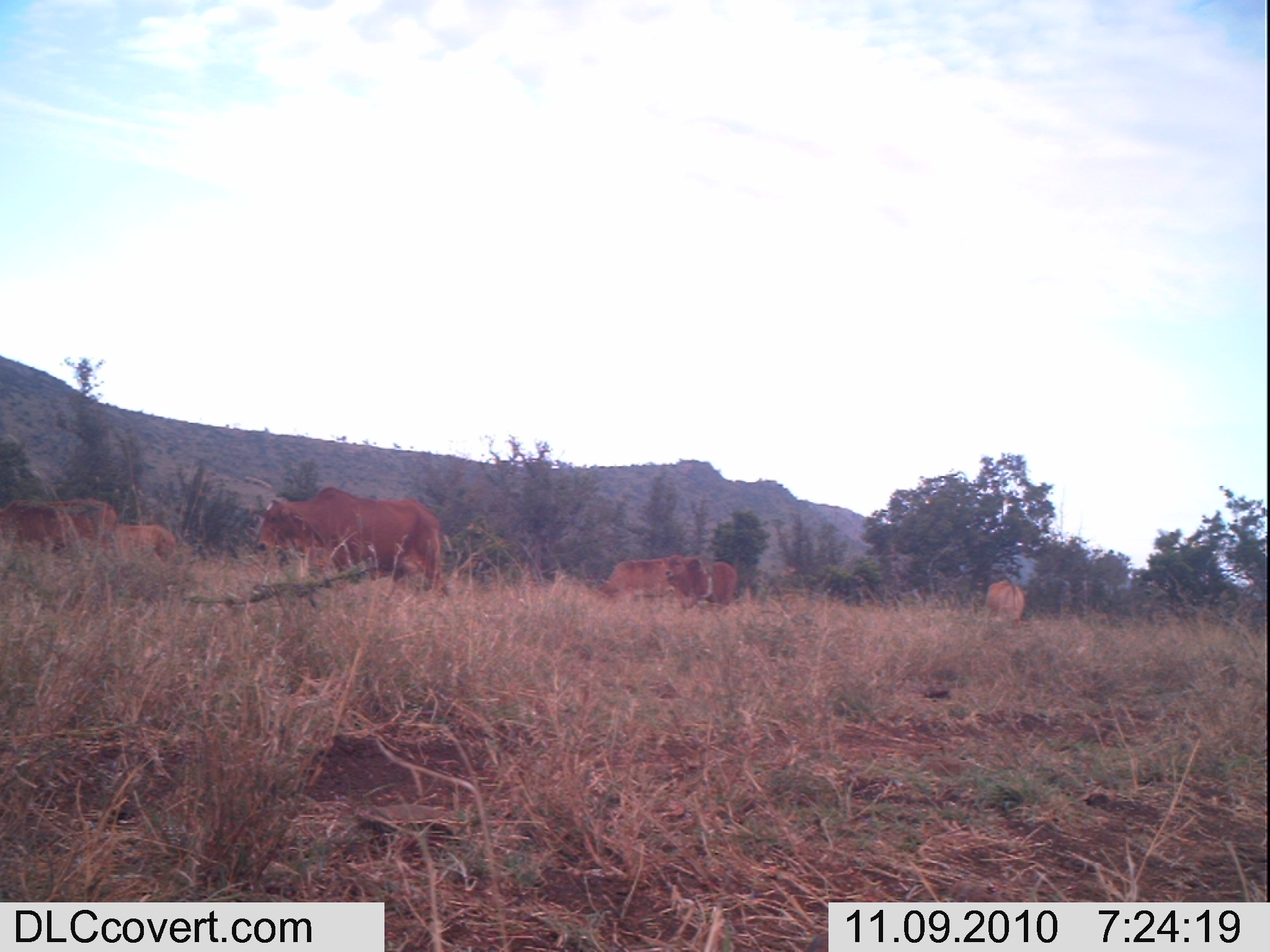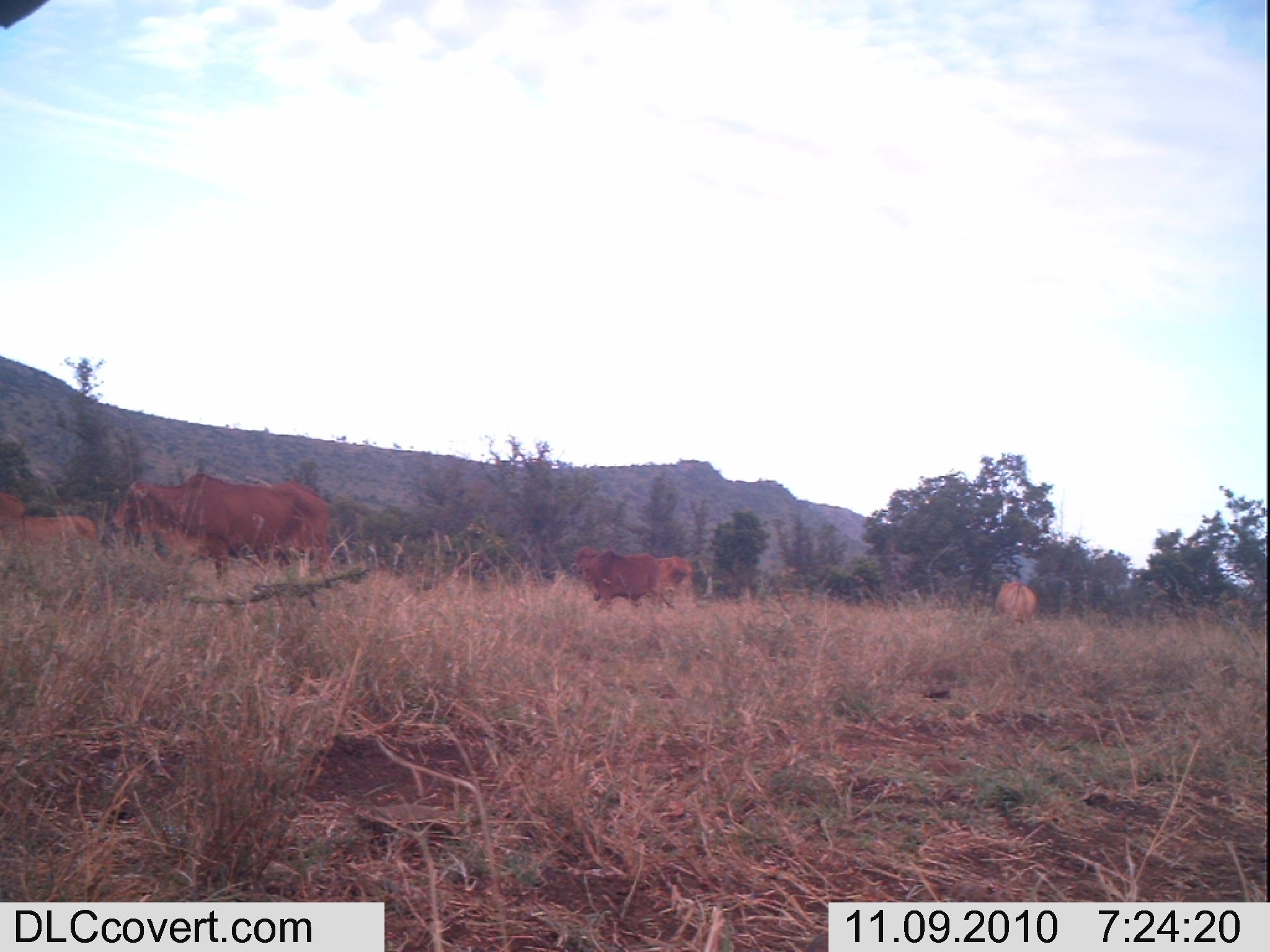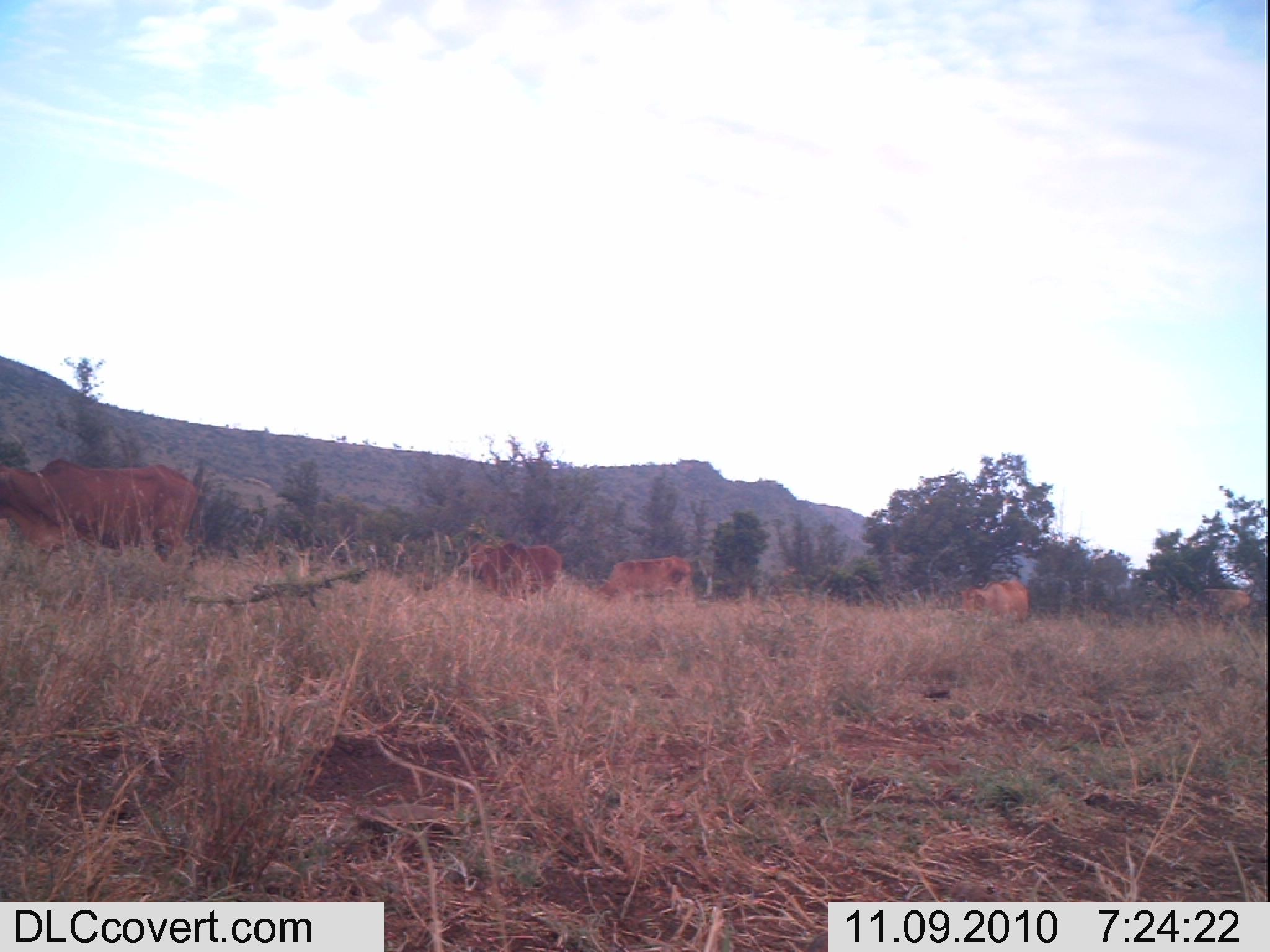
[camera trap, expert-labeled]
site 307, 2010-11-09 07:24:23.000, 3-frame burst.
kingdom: Animalia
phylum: Chordata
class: Mammalia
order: Artiodactyla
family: Bovidae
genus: Bos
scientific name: Bos taurus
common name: domestic cattle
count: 6